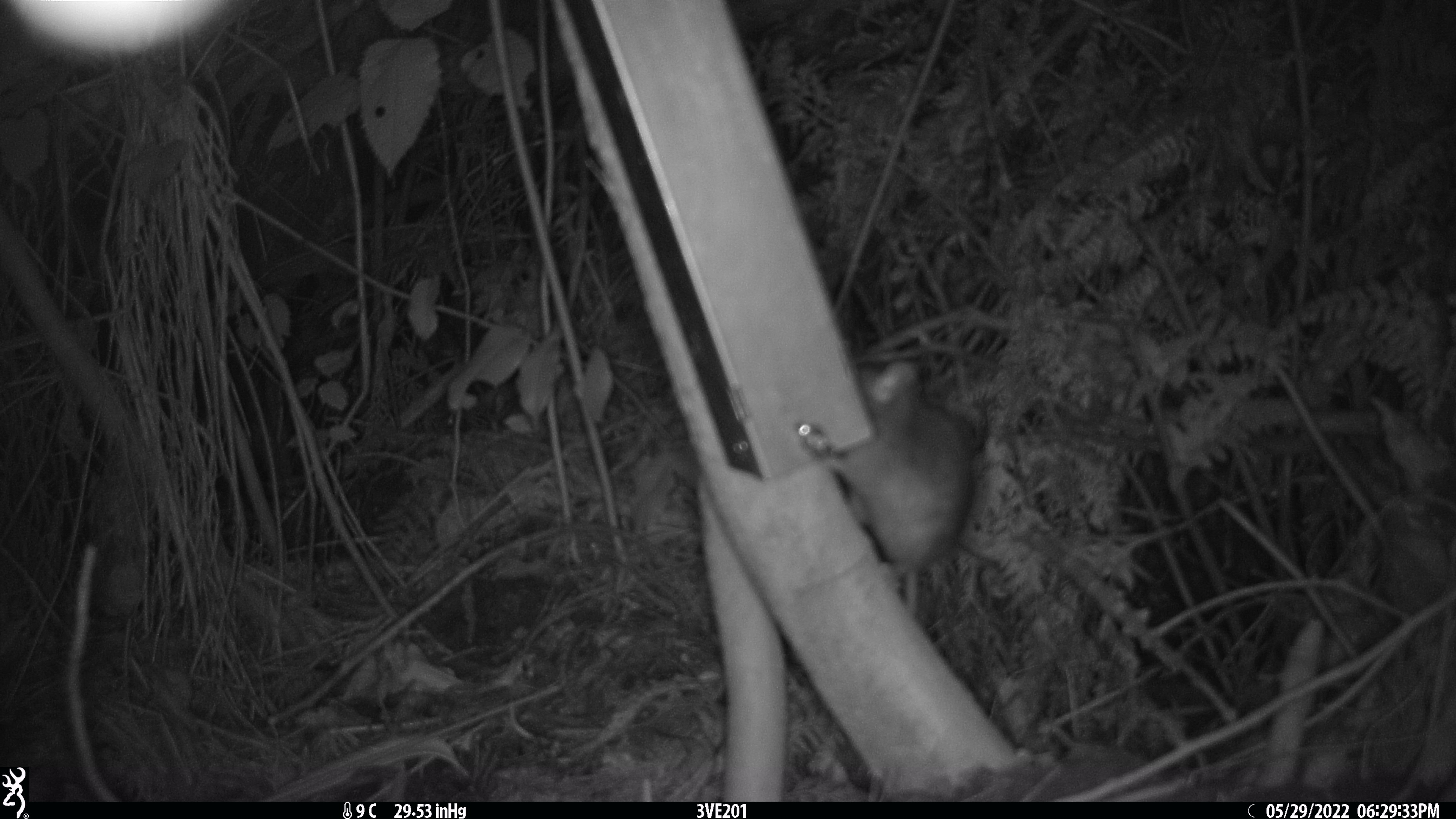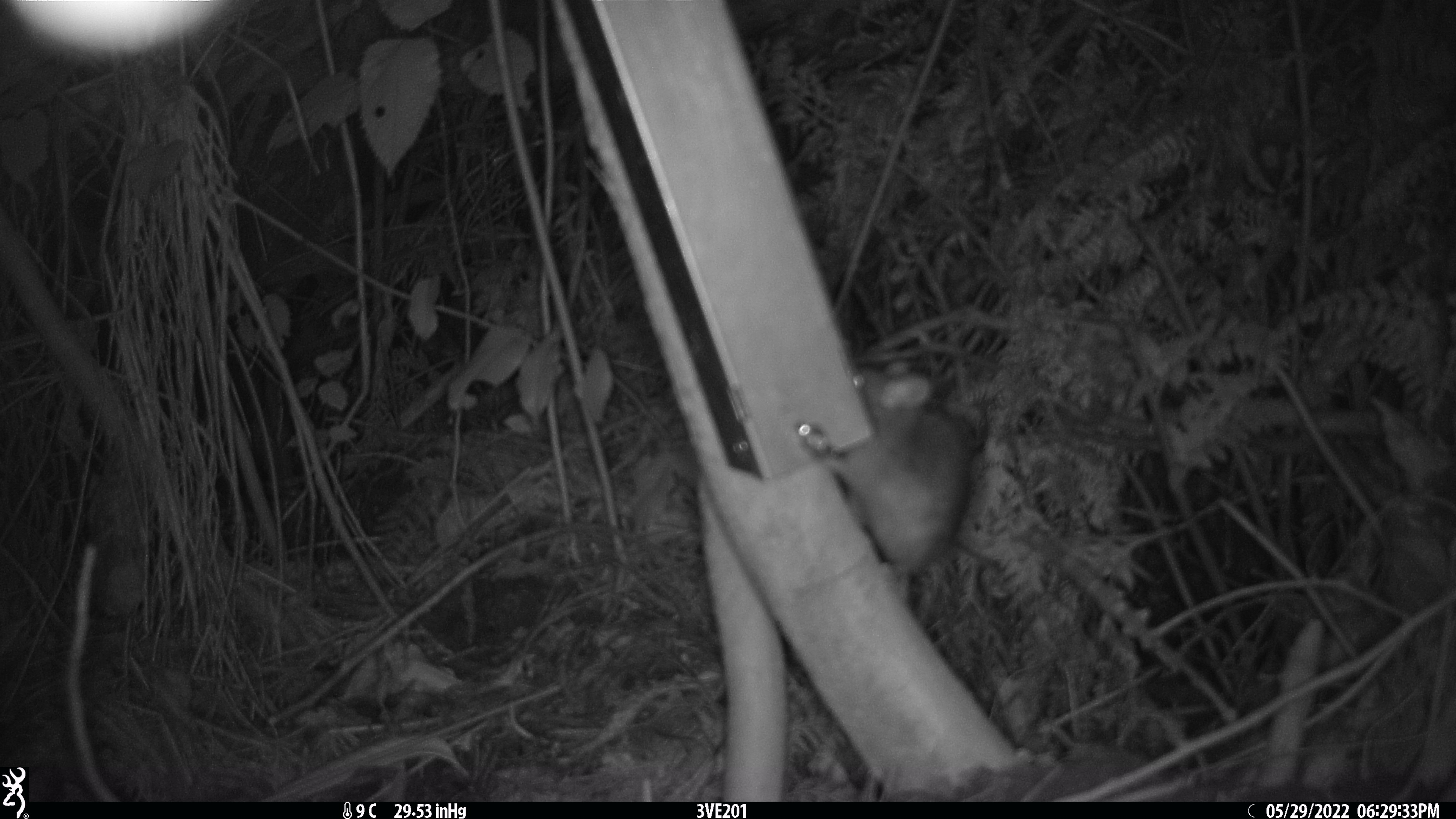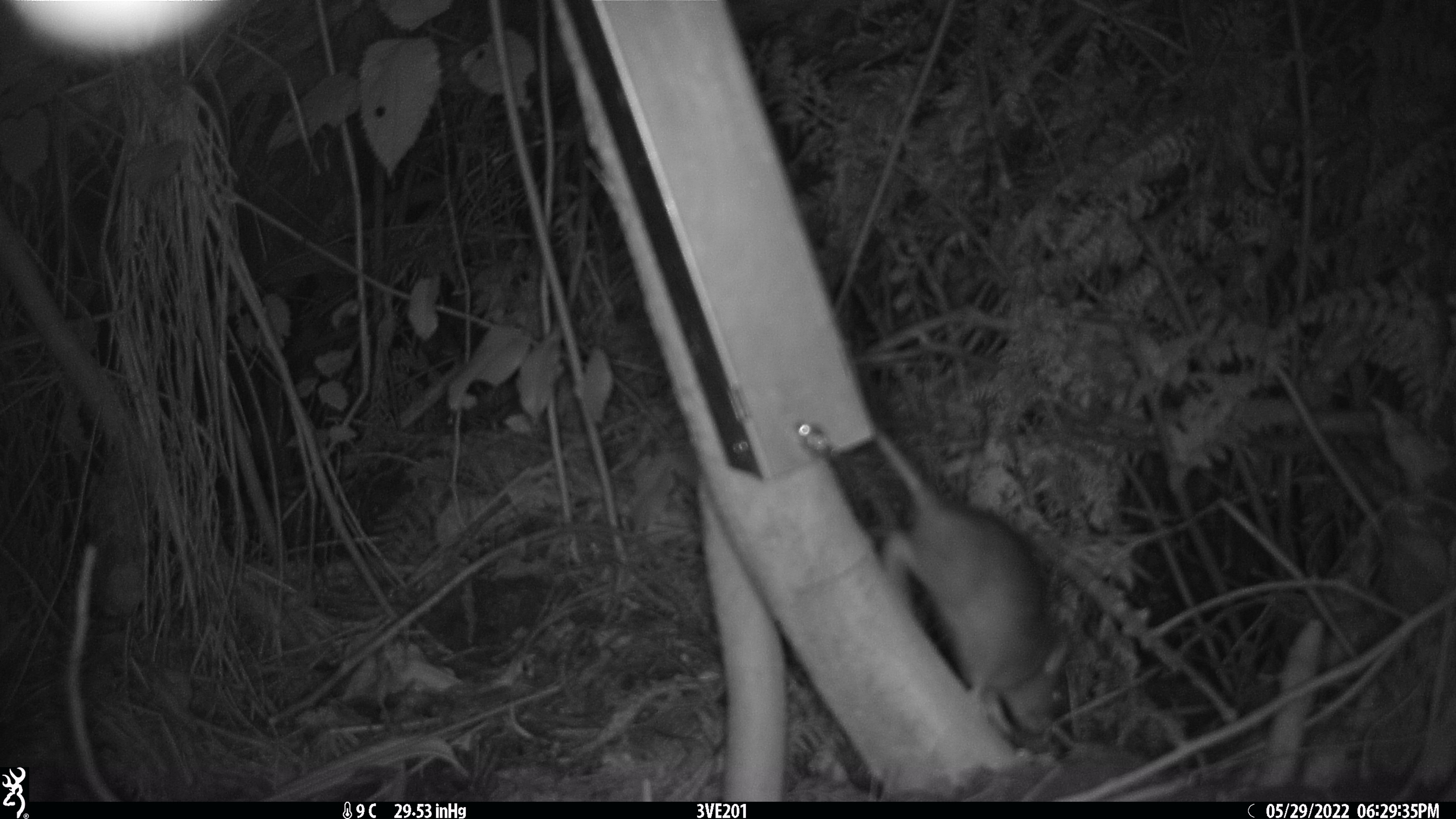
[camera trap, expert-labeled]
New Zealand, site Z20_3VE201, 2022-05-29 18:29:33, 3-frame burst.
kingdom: Animalia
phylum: Chordata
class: Mammalia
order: Rodentia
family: Muridae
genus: Rattus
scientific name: Rattus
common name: rat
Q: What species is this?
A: Rat (Rattus).